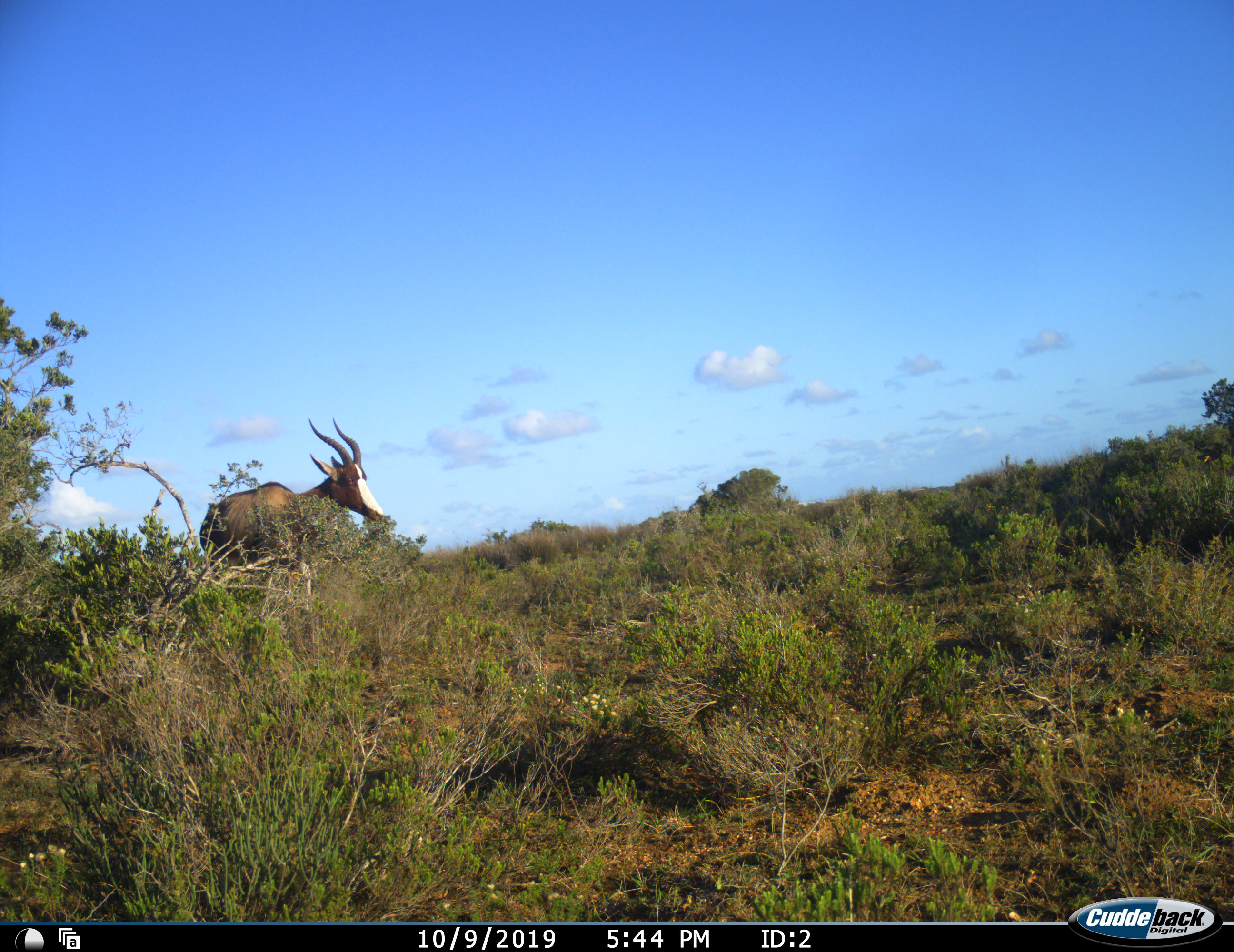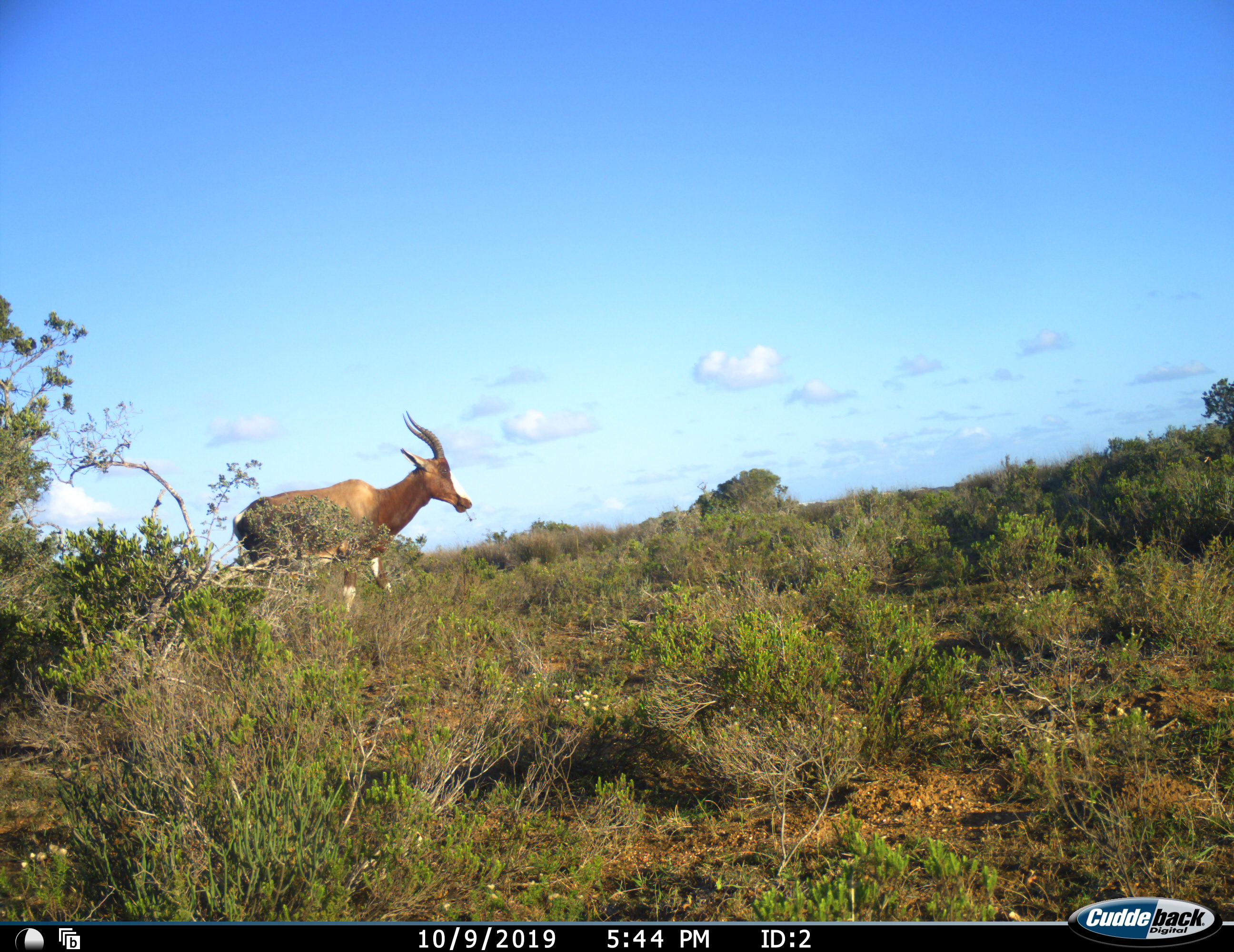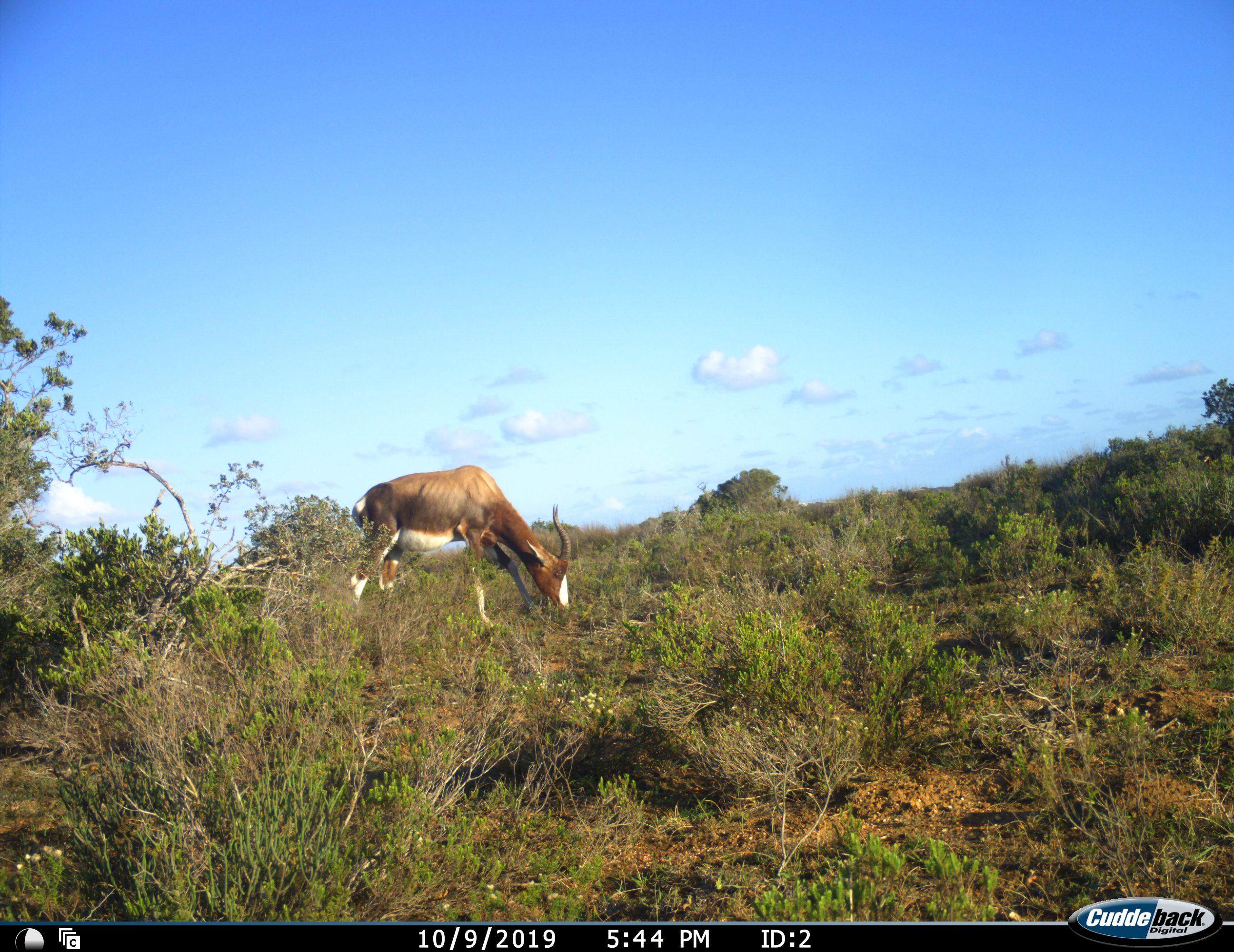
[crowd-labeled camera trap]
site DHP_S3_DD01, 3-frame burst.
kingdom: Animalia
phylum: Chordata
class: Mammalia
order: Artiodactyla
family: Bovidae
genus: Damaliscus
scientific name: Damaliscus pygargus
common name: bontebok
Bontebok (Damaliscus pygargus), count 1. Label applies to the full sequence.